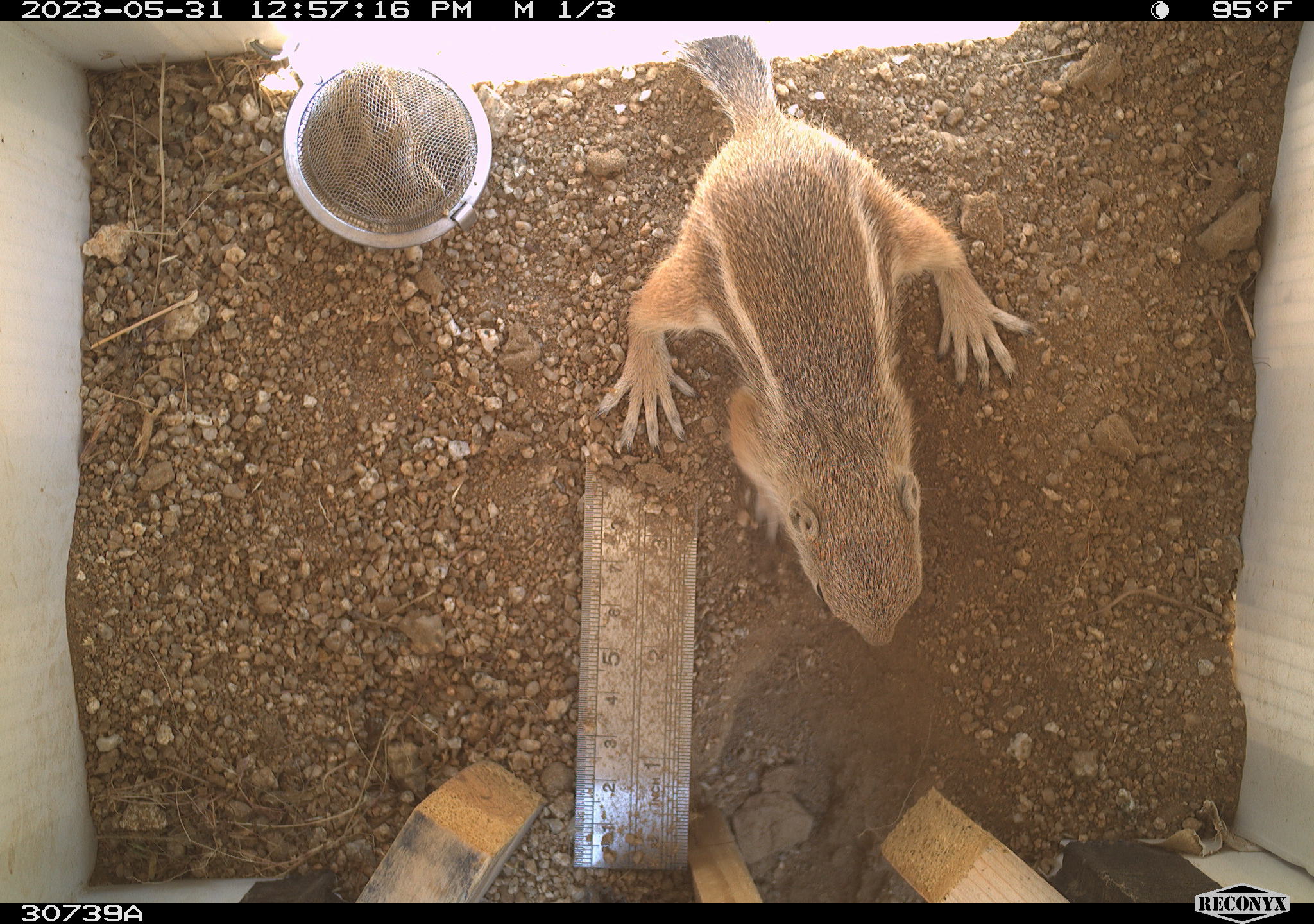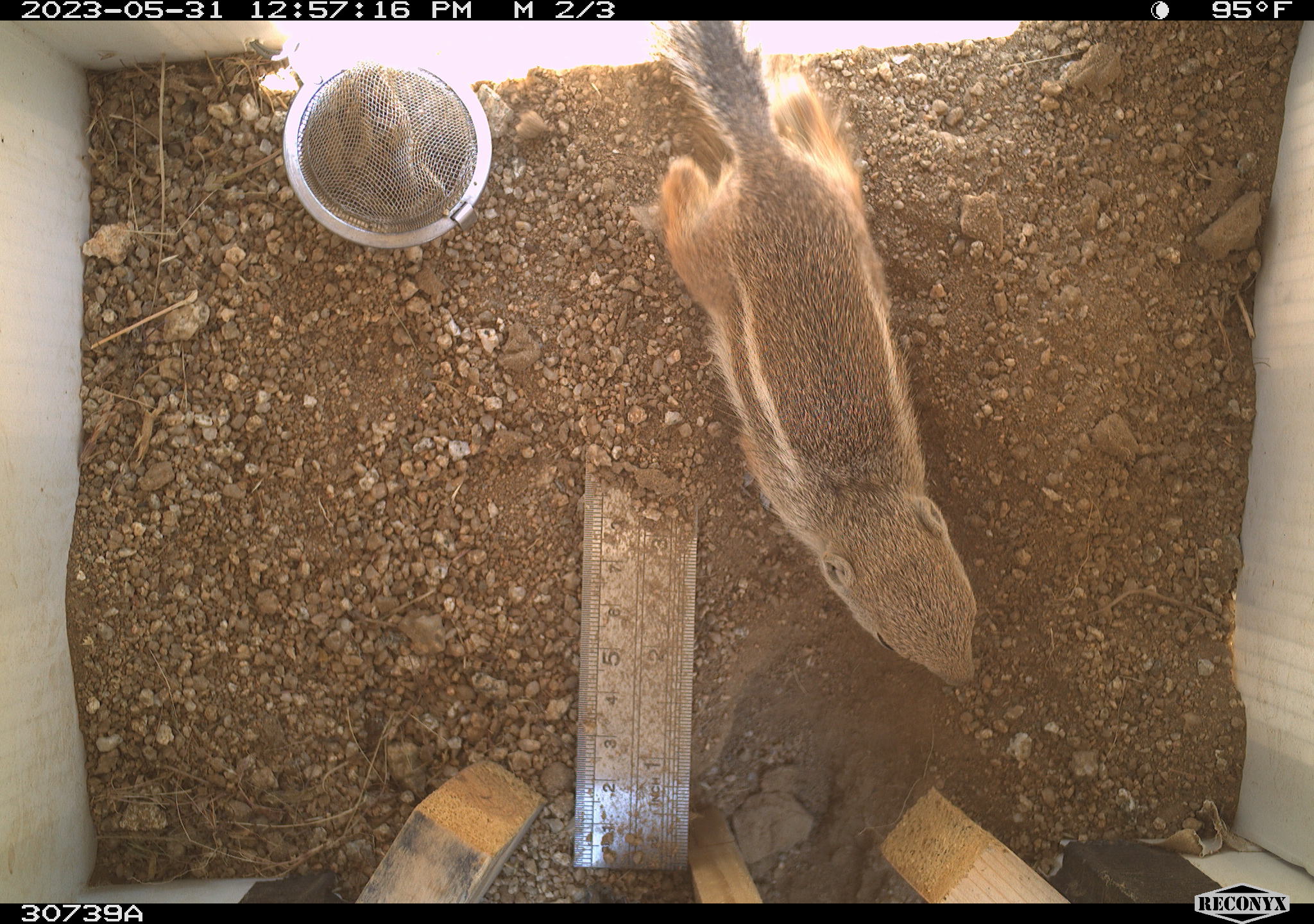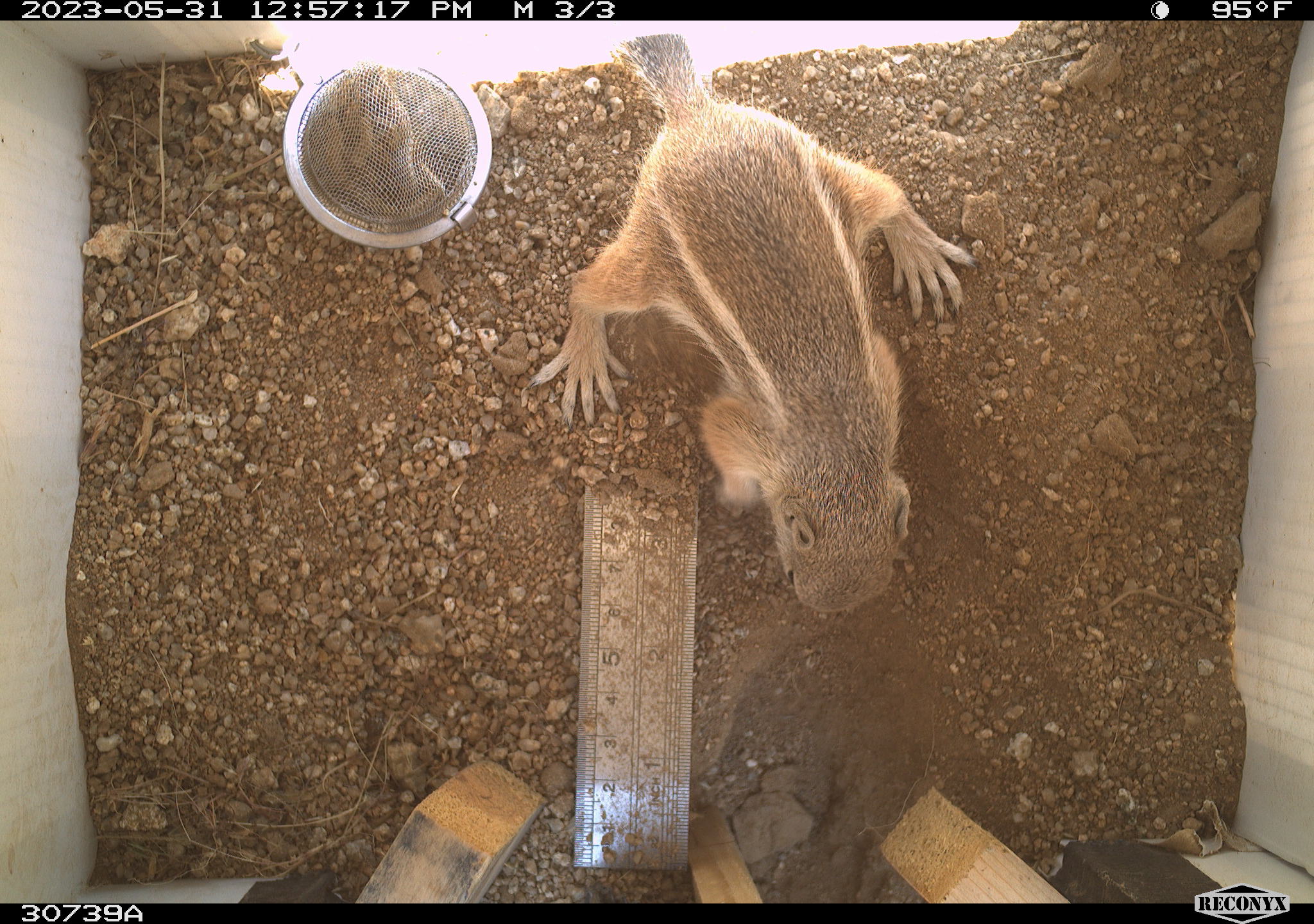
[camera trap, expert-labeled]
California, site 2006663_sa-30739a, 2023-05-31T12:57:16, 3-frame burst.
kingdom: Animalia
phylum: Chordata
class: Mammalia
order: Rodentia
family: Sciuridae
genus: Ammospermophilus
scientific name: Ammospermophilus leucurus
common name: white-tailed antelope squirrel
White-tailed antelope squirrel (Ammospermophilus leucurus).